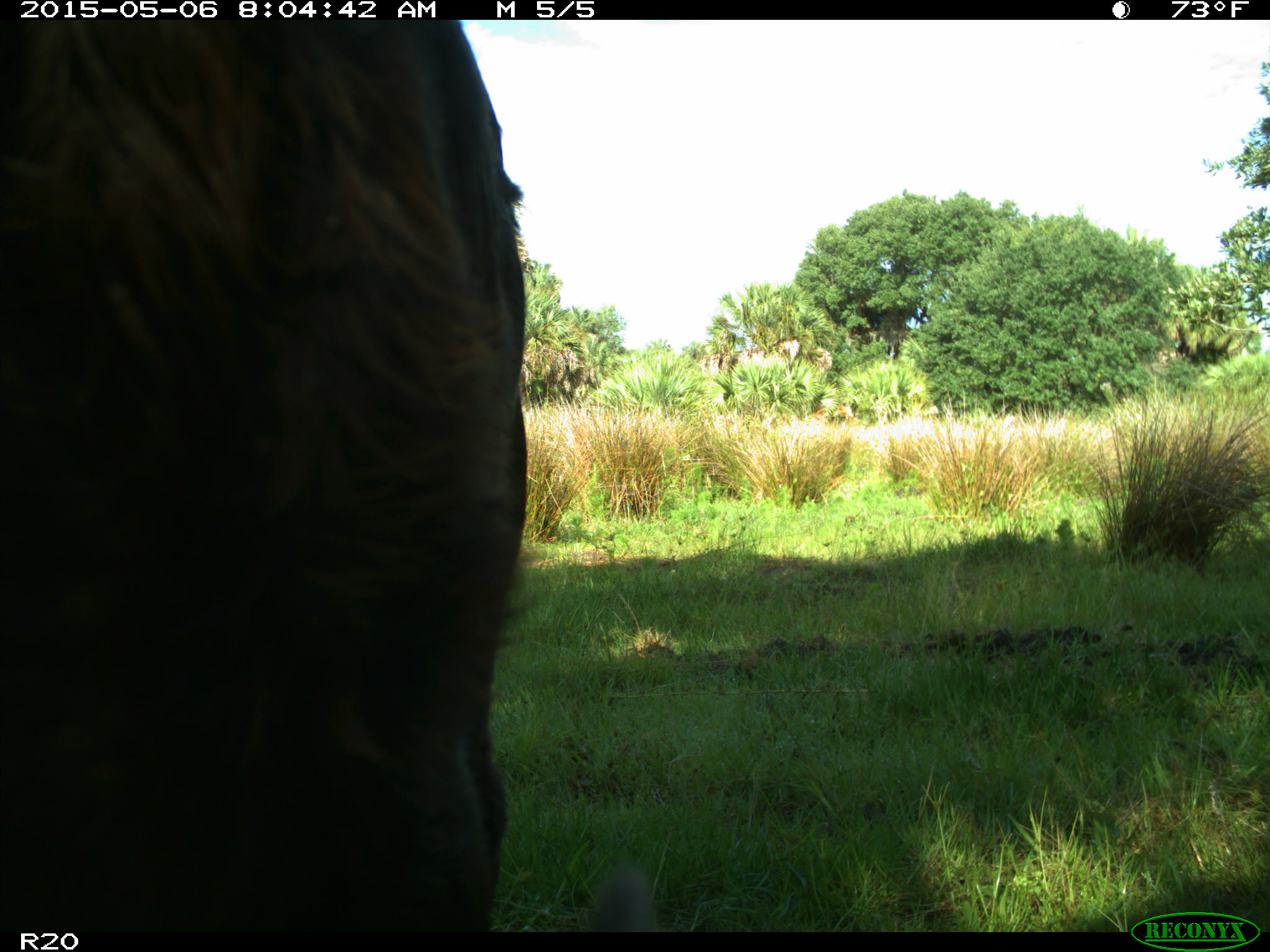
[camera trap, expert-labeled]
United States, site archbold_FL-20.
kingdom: Animalia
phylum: Chordata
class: Mammalia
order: Artiodactyla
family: Bovidae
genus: Bos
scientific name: Bos taurus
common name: domestic cow